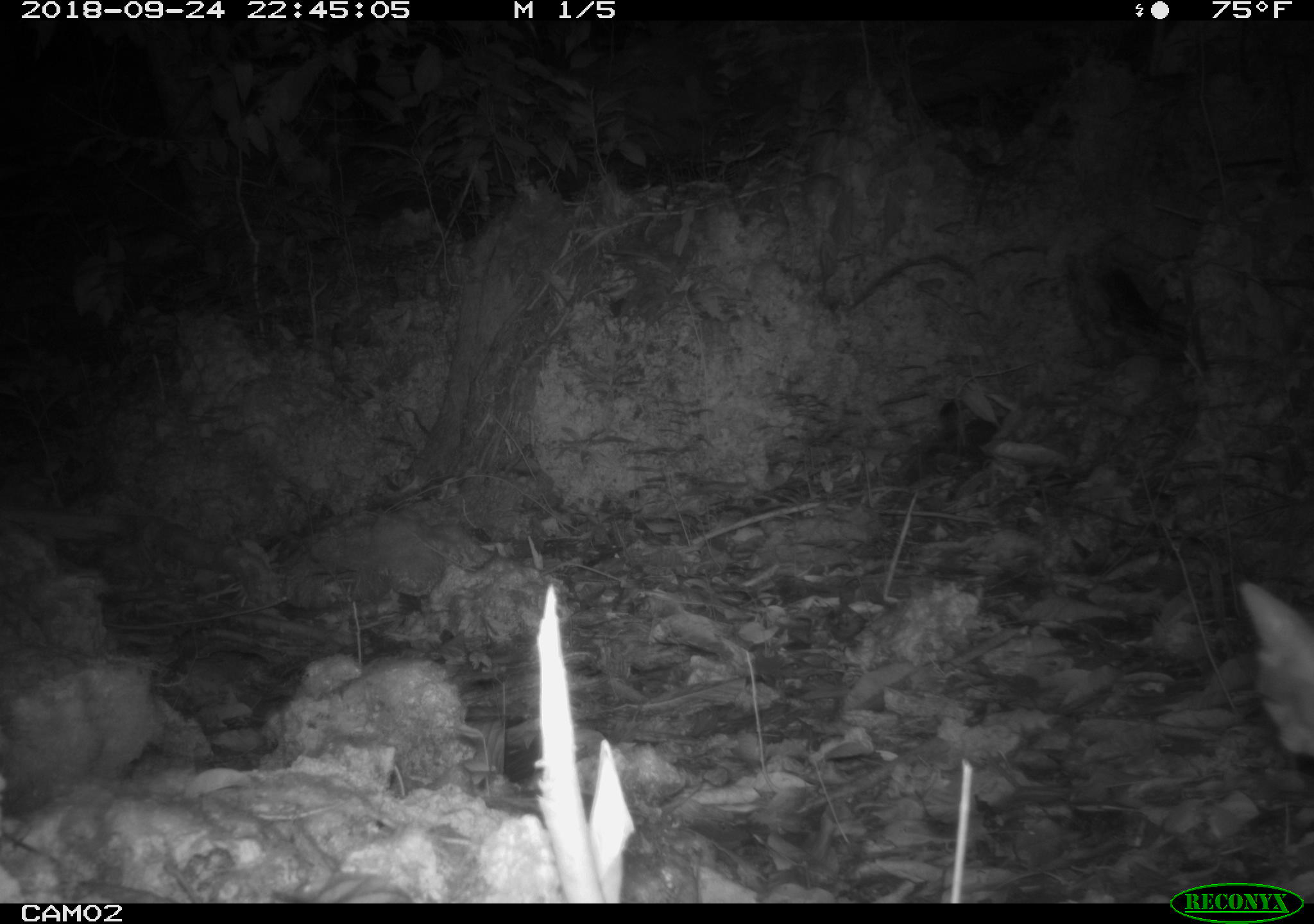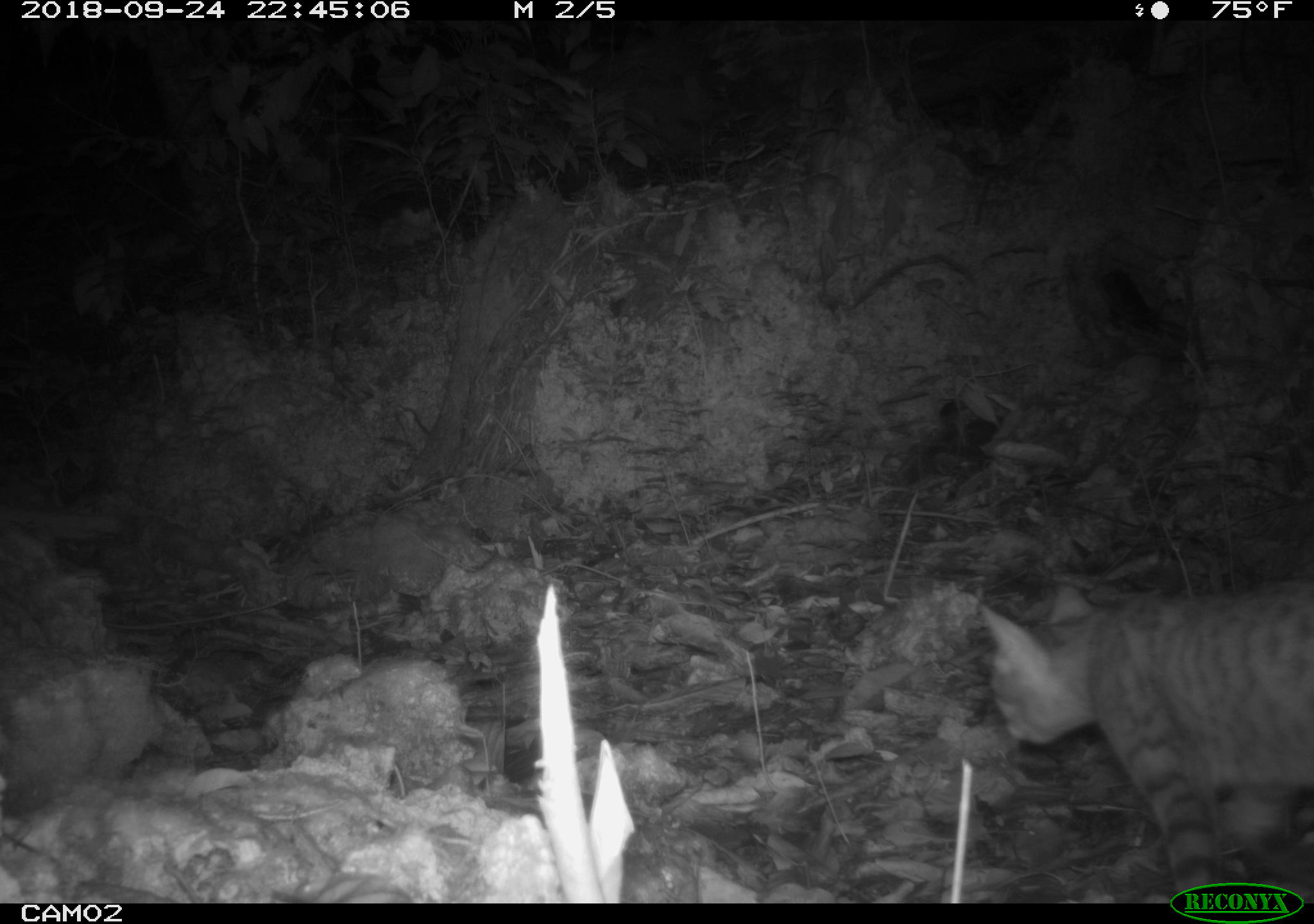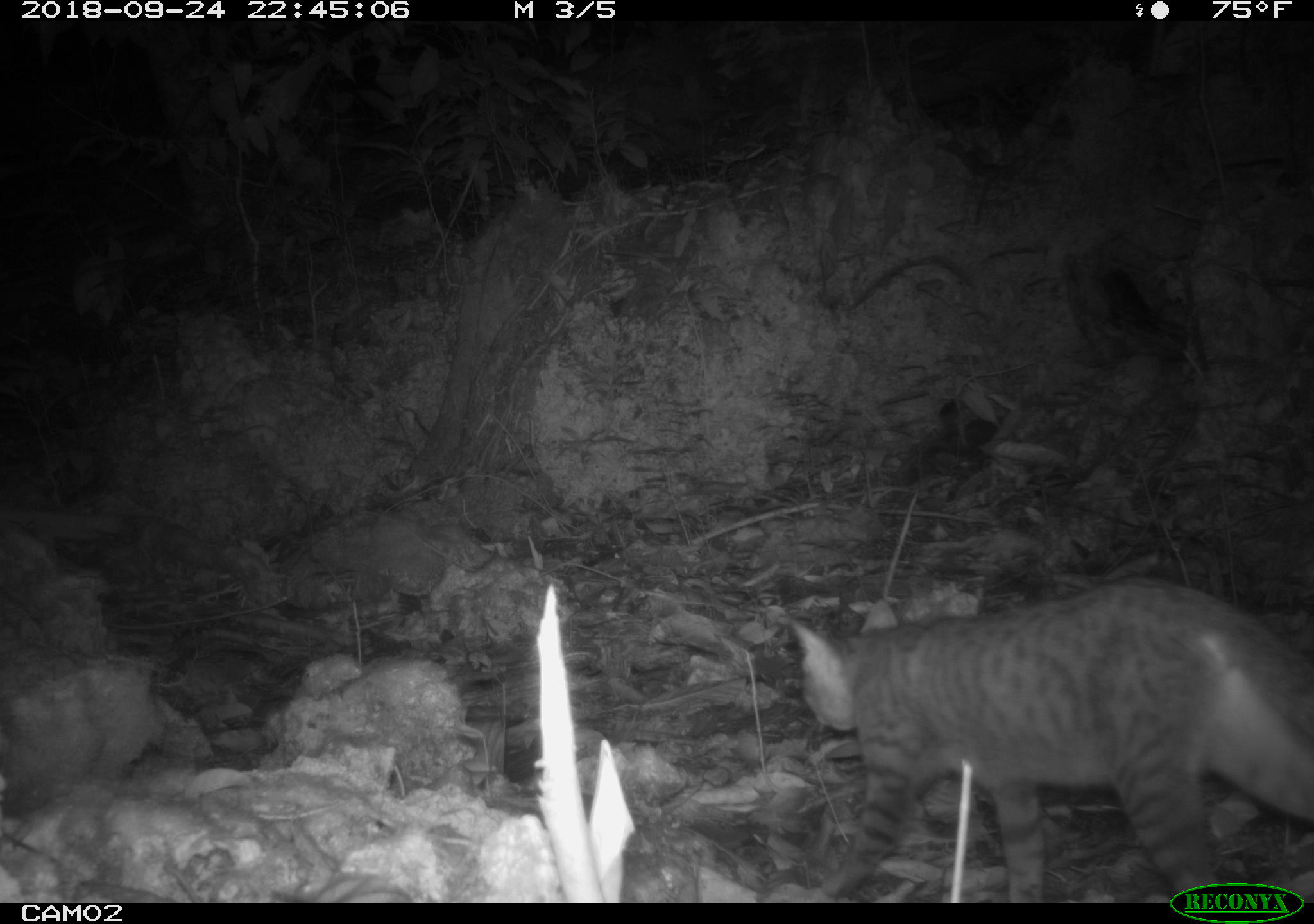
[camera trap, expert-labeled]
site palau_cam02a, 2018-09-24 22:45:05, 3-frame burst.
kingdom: Animalia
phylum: Chordata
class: Mammalia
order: Carnivora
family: Felidae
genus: Felis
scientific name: Felis catus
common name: cat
Cat (Felis catus).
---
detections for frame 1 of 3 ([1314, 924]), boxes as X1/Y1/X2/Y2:
cat: 1238/584/1314/783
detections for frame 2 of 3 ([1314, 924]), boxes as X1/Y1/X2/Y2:
cat: 974/569/1314/905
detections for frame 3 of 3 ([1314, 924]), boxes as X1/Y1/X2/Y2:
cat: 786/578/1314/885